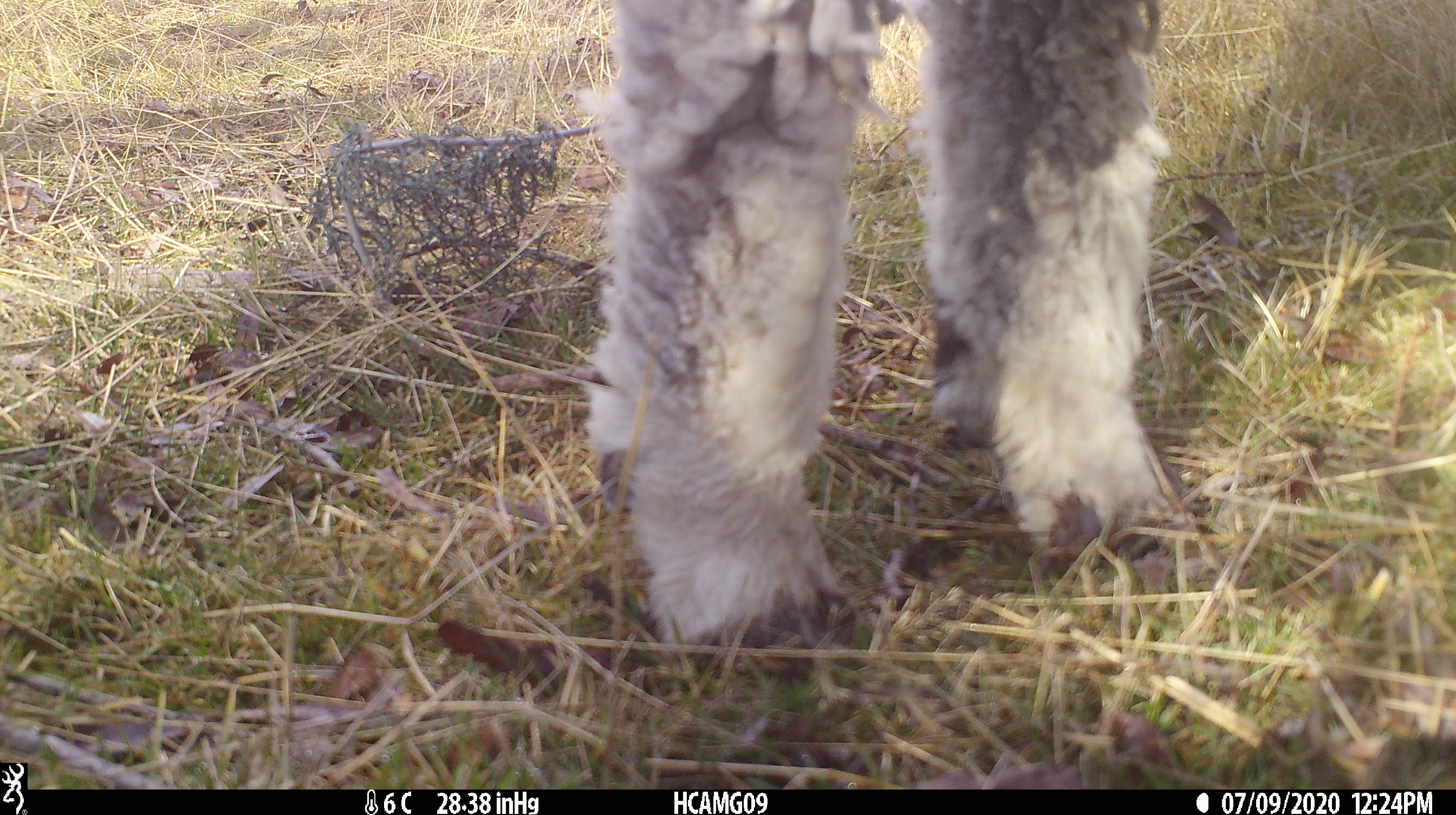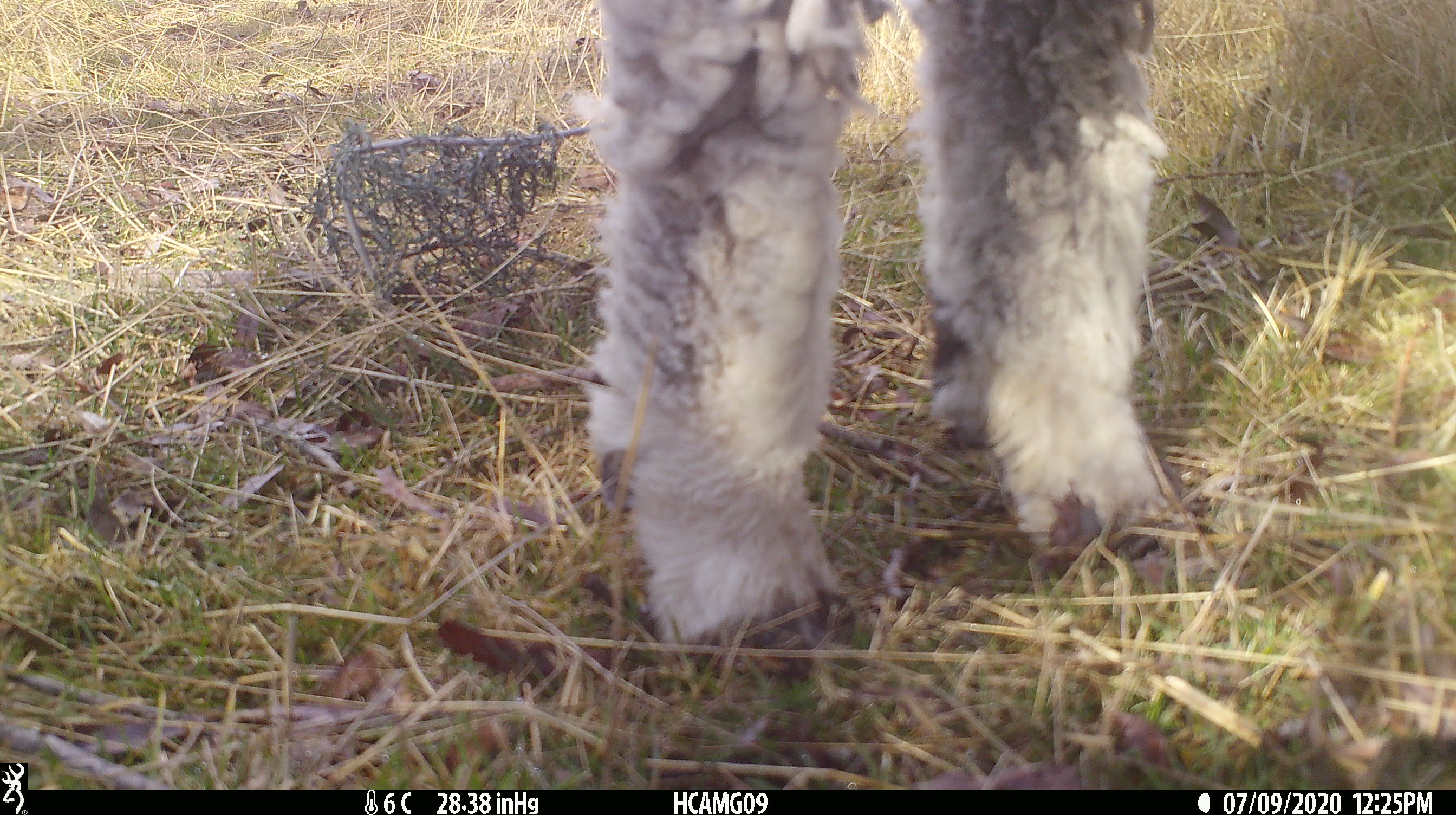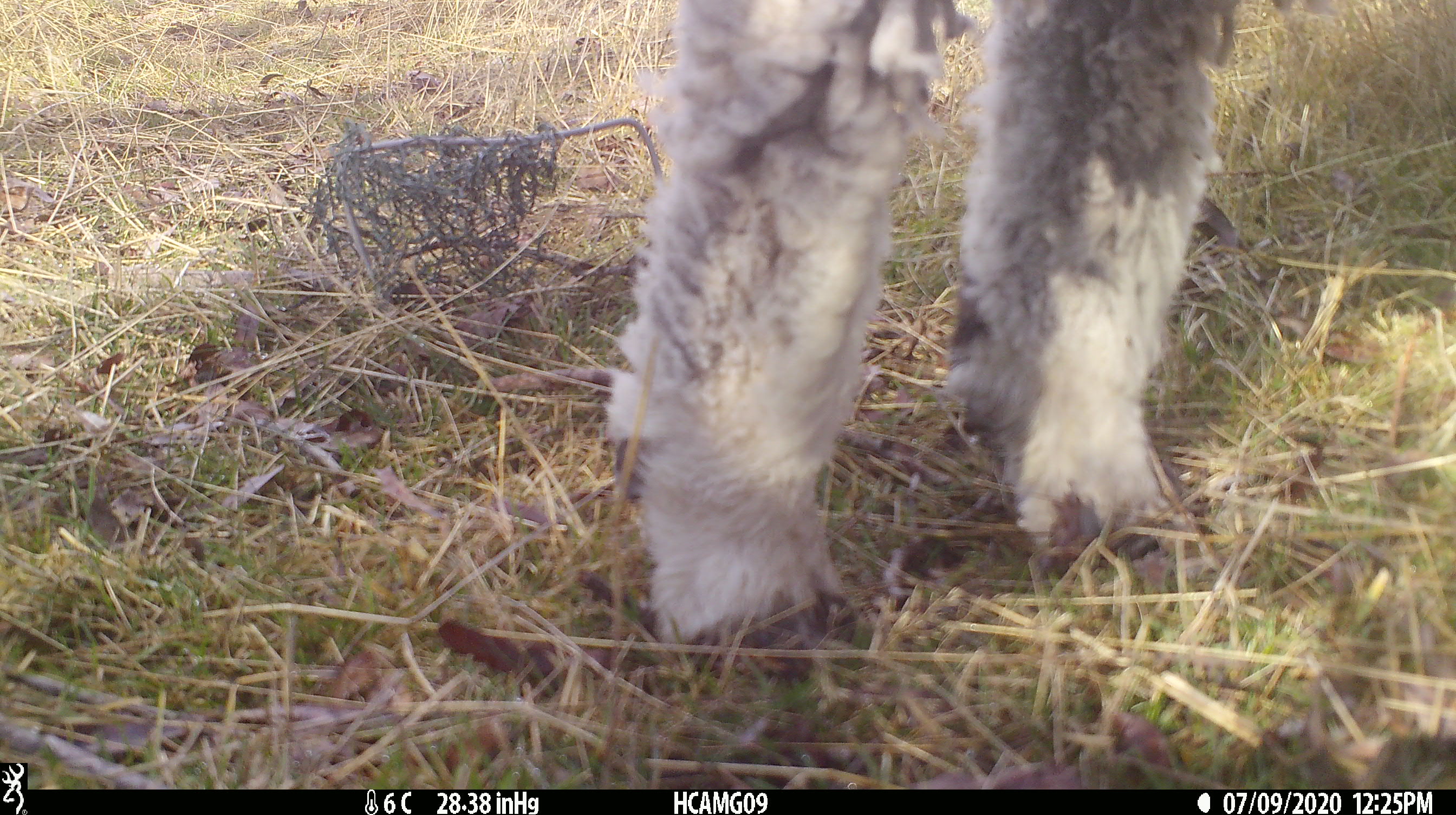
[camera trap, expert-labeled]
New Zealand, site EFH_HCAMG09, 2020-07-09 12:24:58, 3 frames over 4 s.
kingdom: Animalia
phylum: Chordata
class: Mammalia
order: Artiodactyla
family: Bovidae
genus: Ovis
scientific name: Ovis aries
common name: domestic sheep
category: sheep